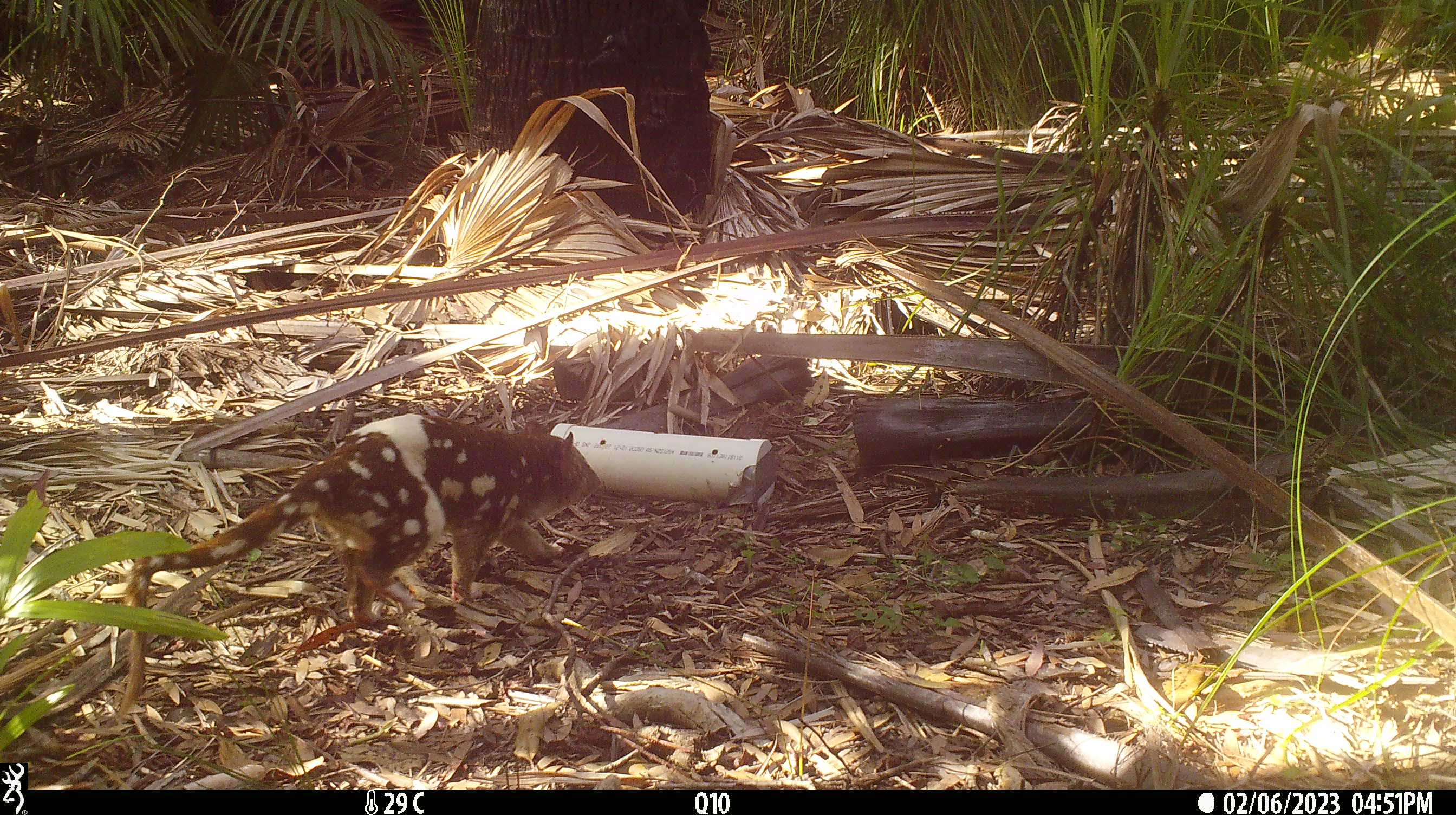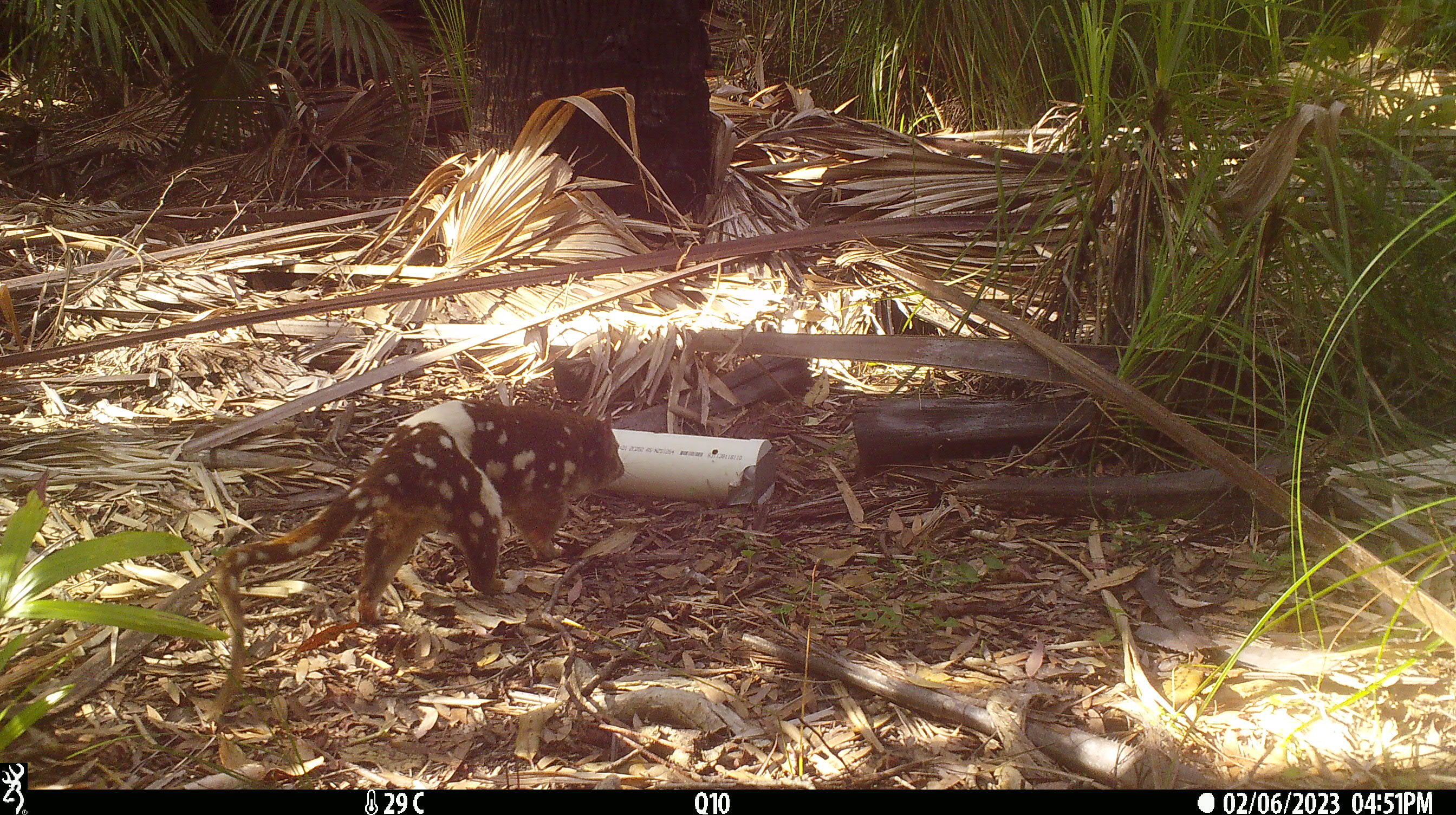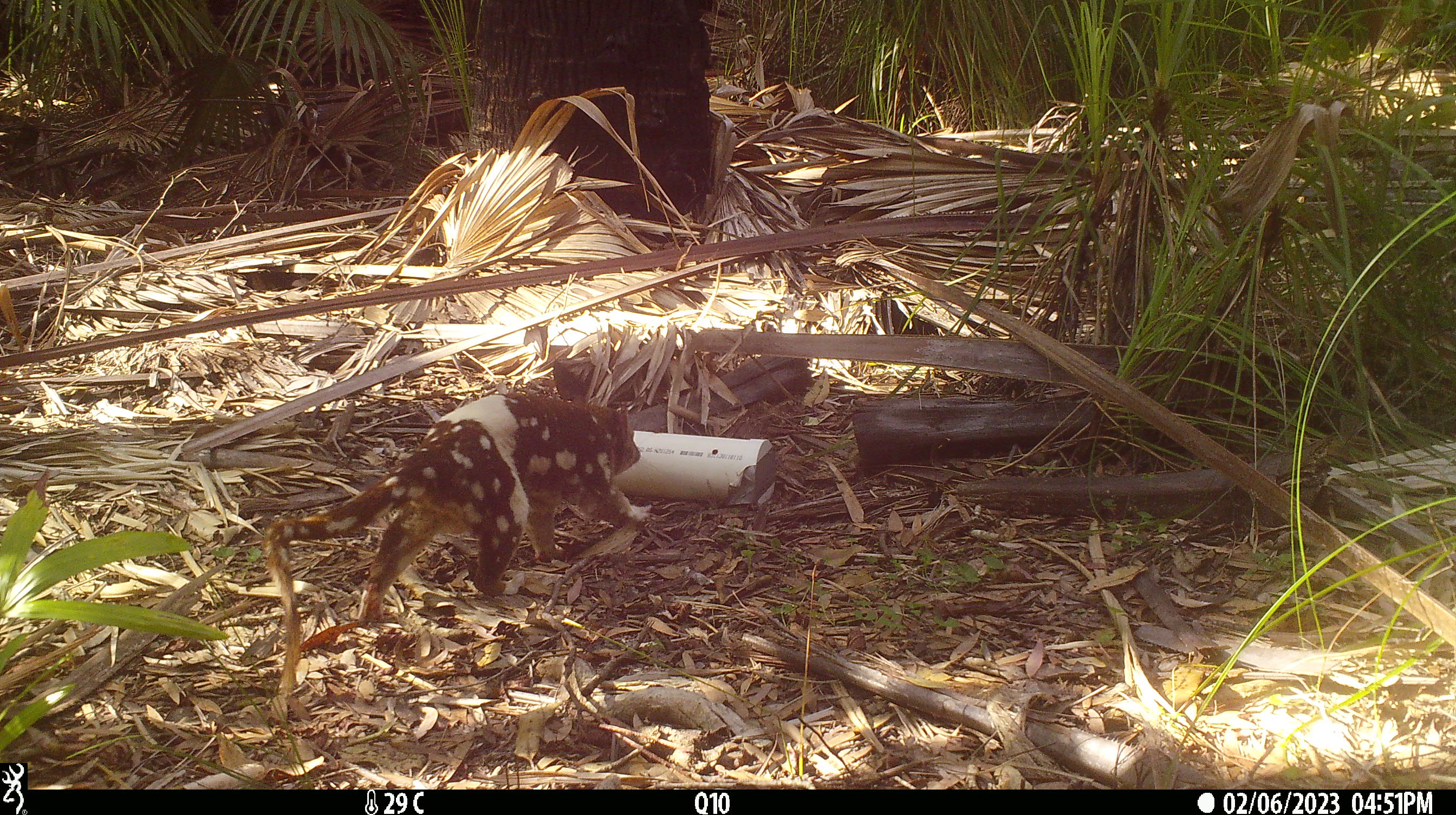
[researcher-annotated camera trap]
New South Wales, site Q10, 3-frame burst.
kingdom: Animalia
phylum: Chordata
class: Mammalia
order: Dasyuromorphia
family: Dasyuridae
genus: Dasyurus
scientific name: Dasyurus maculatus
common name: spotted-tailed quoll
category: quoll